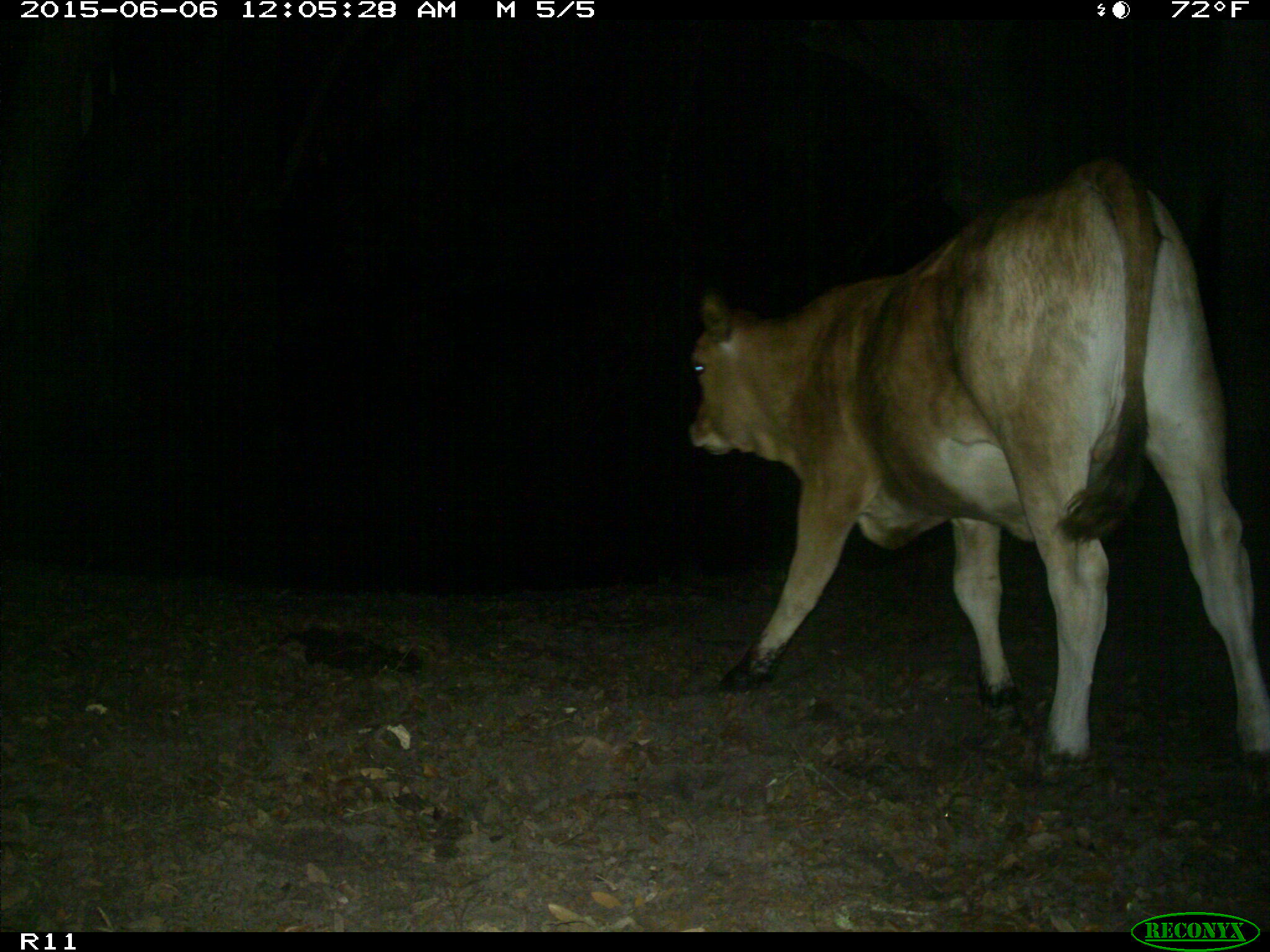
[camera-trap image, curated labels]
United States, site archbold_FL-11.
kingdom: Animalia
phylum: Chordata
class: Mammalia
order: Artiodactyla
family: Bovidae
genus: Bos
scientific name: Bos taurus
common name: domestic cow